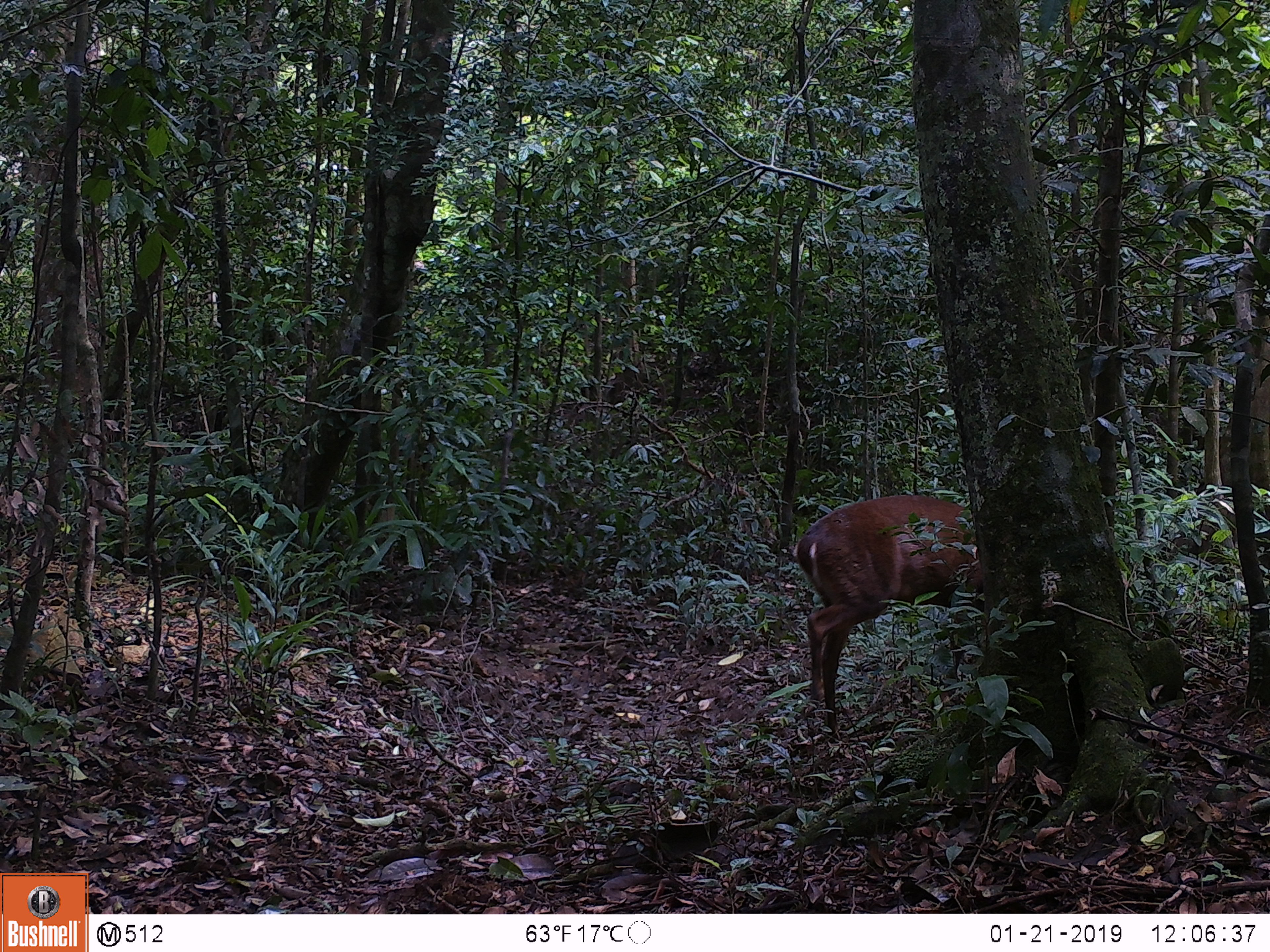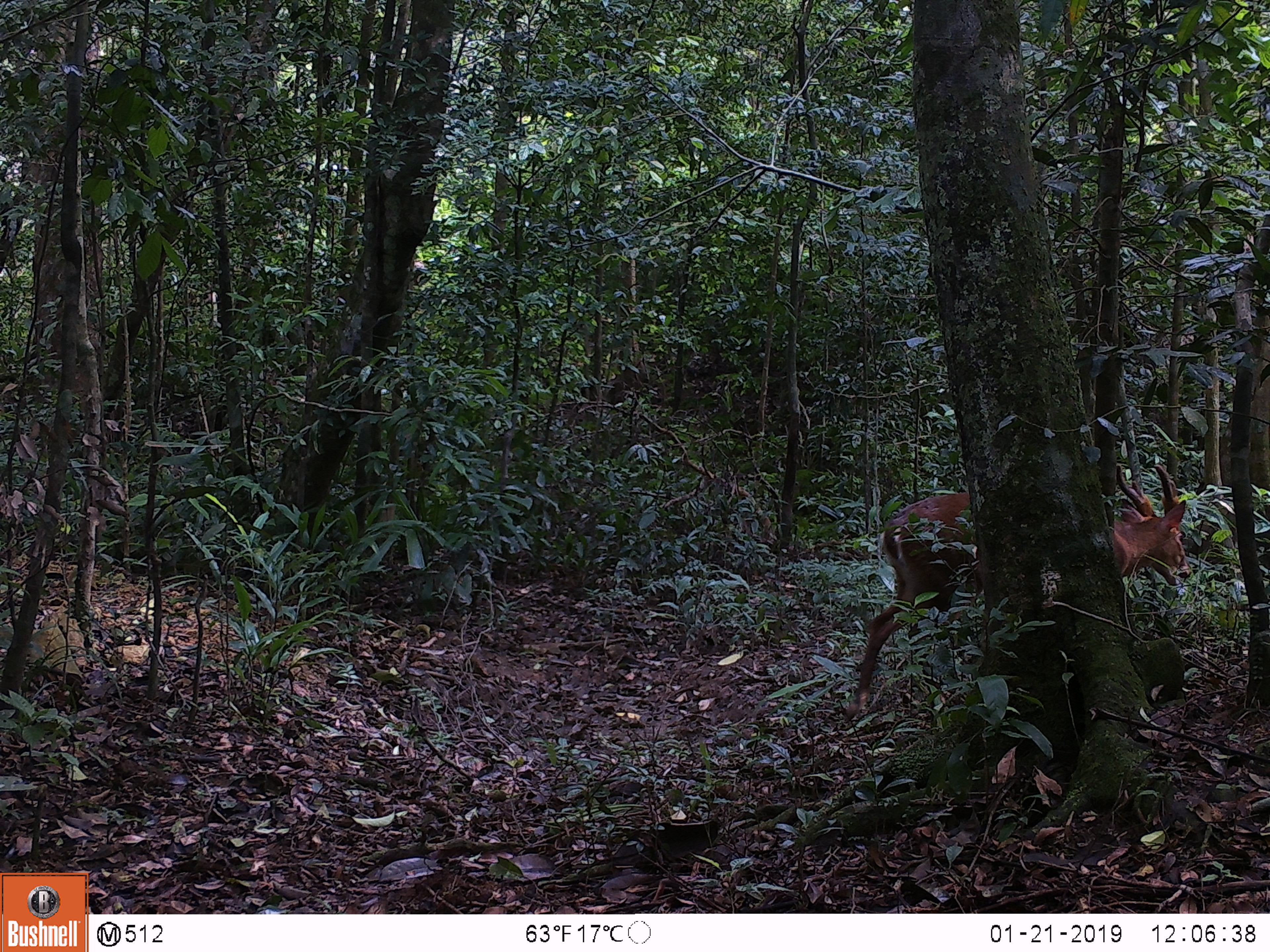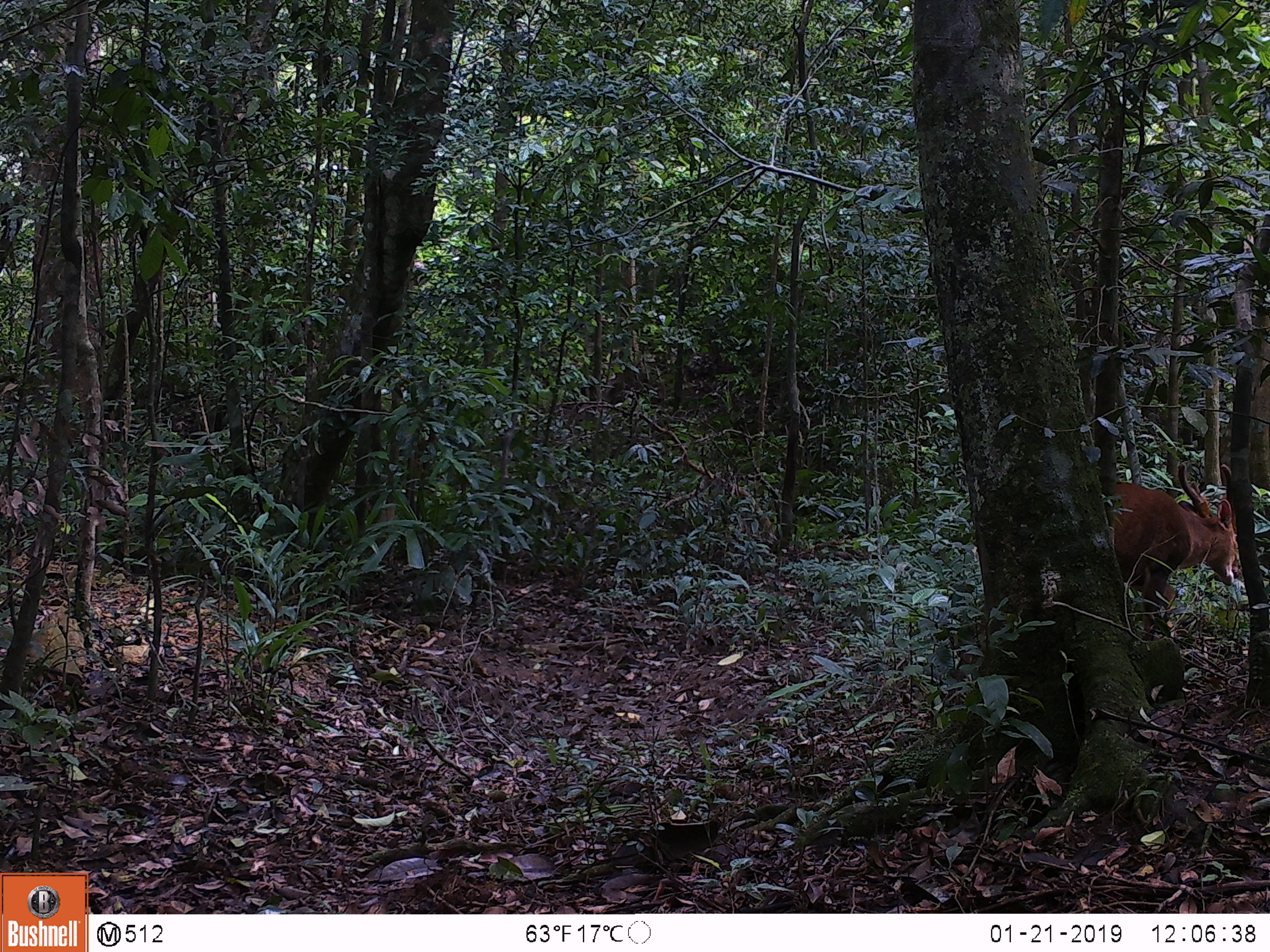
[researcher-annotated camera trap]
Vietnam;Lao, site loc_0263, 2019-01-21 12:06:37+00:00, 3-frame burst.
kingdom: Animalia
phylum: Chordata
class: Mammalia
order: Artiodactyla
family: Cervidae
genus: Muntiacus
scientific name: Muntiacus vuquangensis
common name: large-antlered muntjac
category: large antlered muntjac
Large antlered muntjac (large-antlered muntjac) (Muntiacus vuquangensis). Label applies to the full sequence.